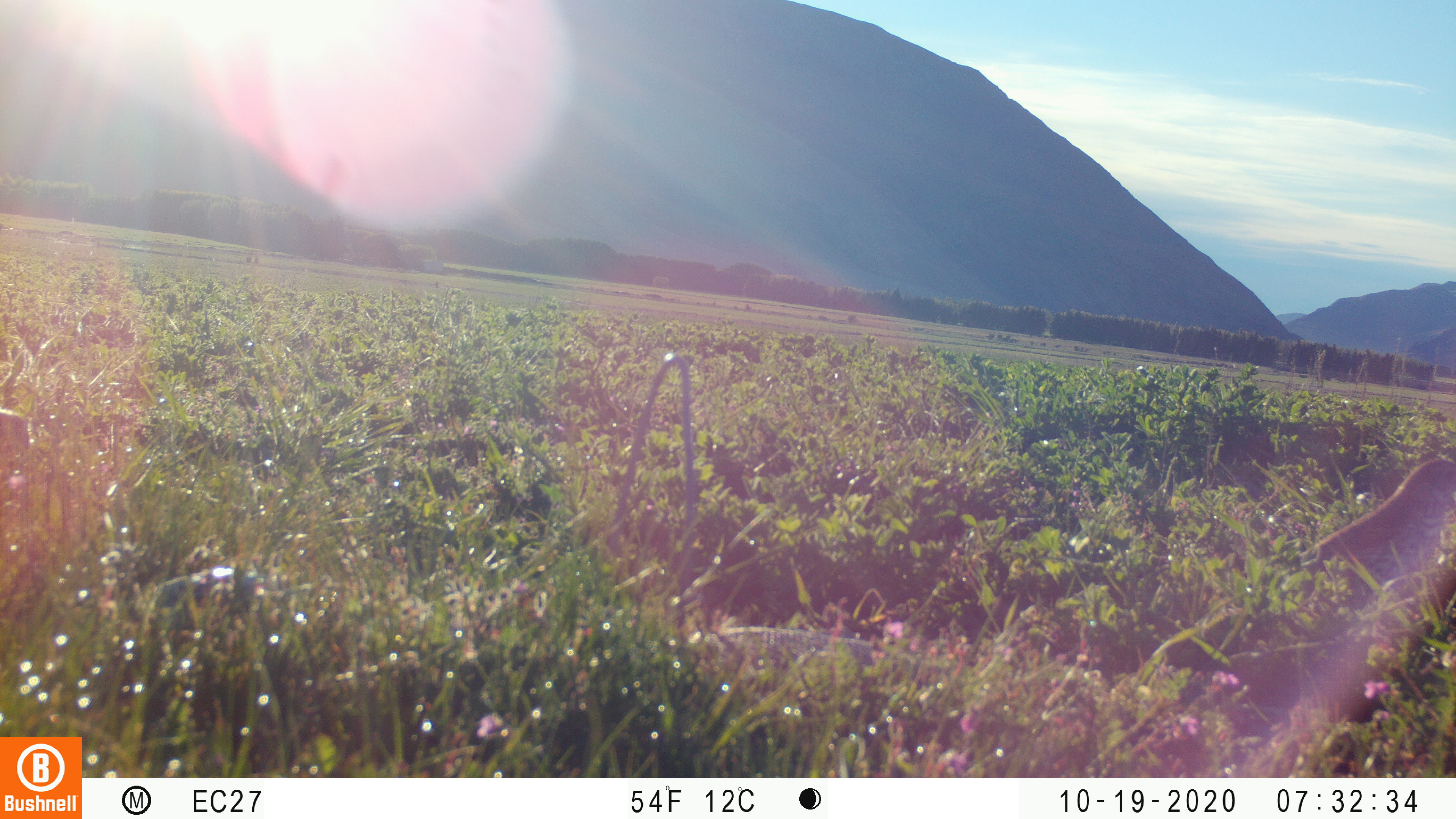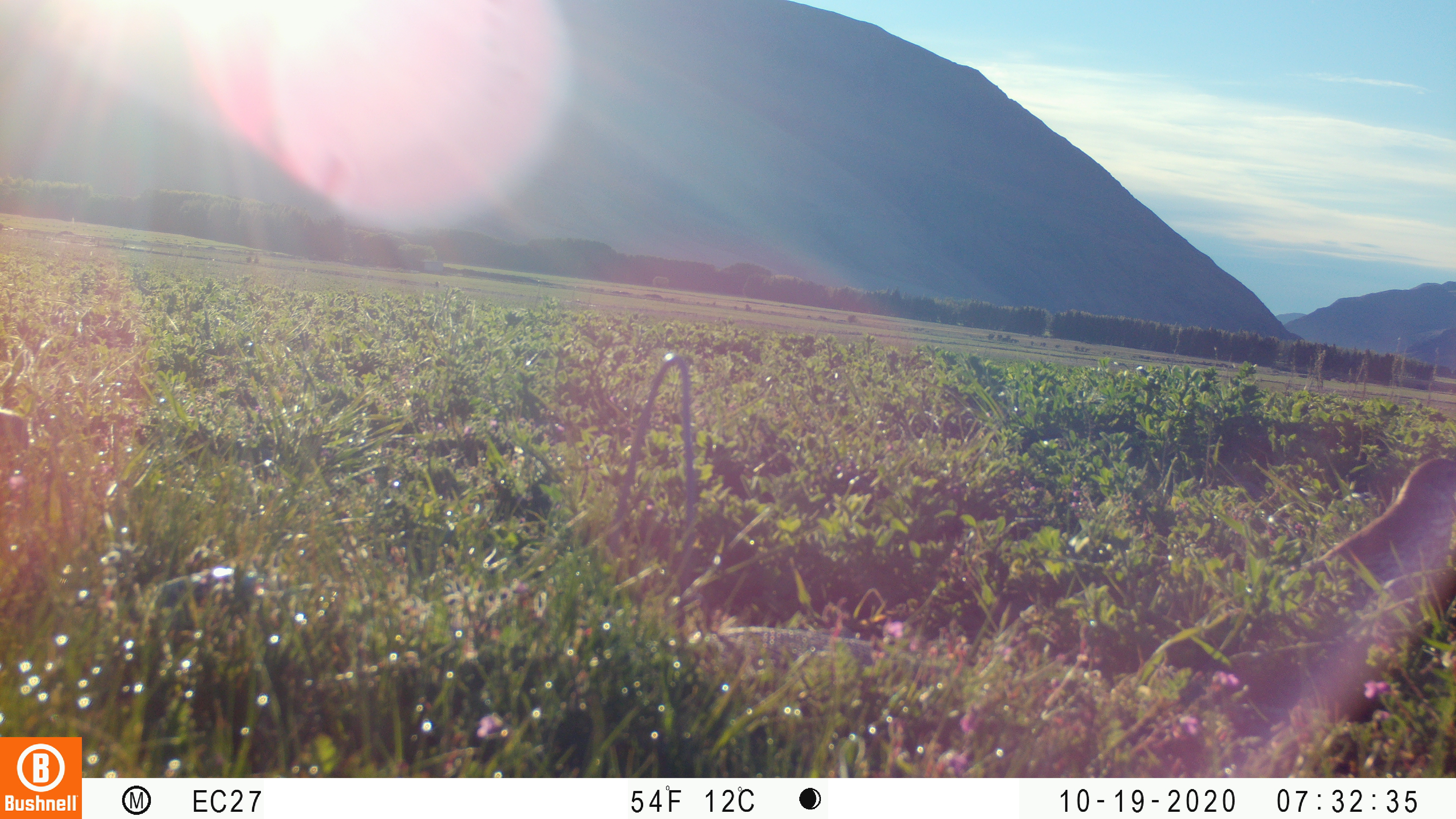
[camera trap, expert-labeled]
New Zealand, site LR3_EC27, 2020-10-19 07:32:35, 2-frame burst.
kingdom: Animalia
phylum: Chordata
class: Aves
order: Passeriformes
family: Turdidae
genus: Turdus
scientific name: Turdus philomelos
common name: song thrush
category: thrush